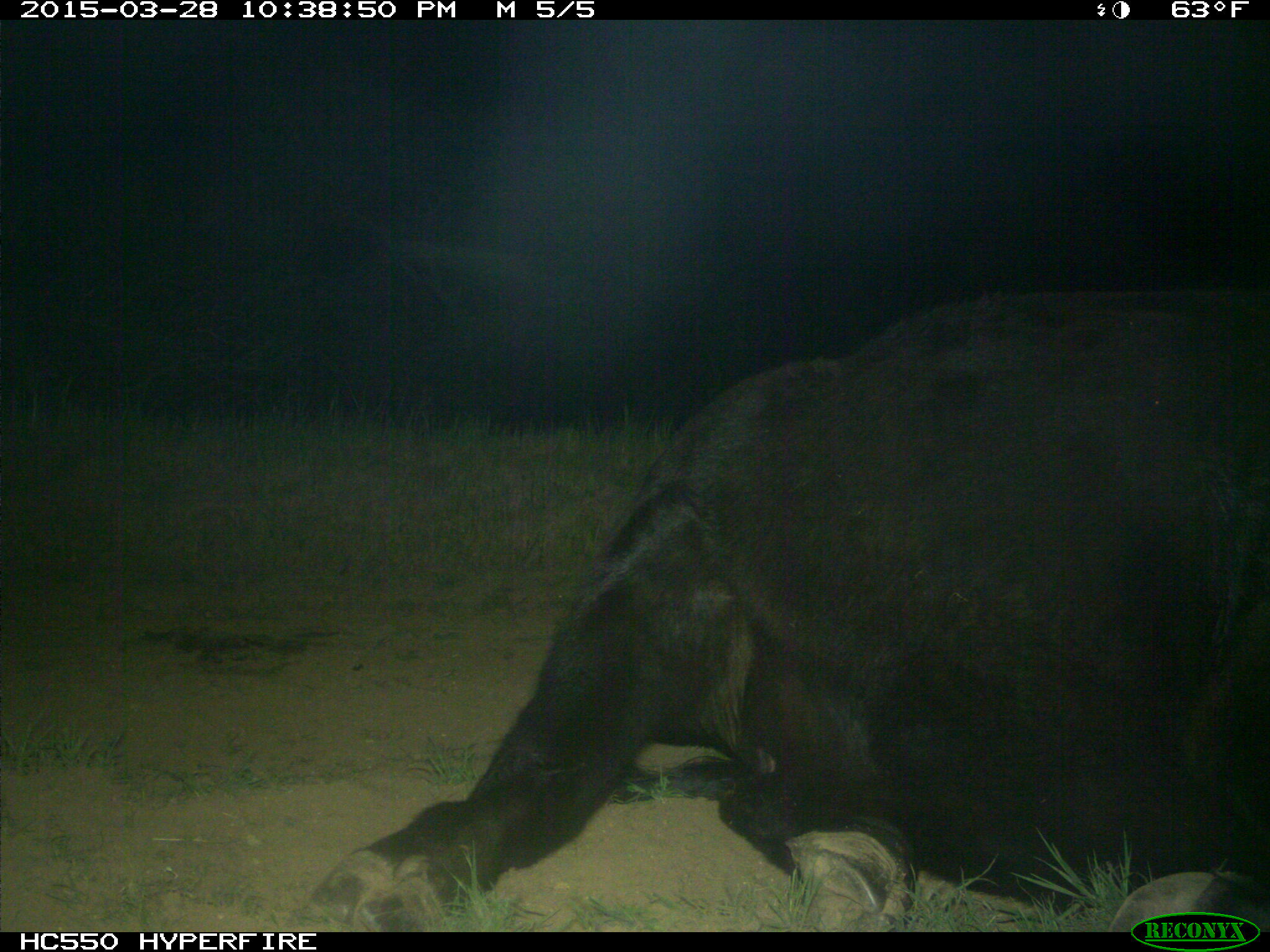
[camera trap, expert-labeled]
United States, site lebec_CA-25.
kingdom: Animalia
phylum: Chordata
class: Mammalia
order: Artiodactyla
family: Bovidae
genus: Bos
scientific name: Bos taurus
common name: domestic cow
Bos taurus (domestic cow).